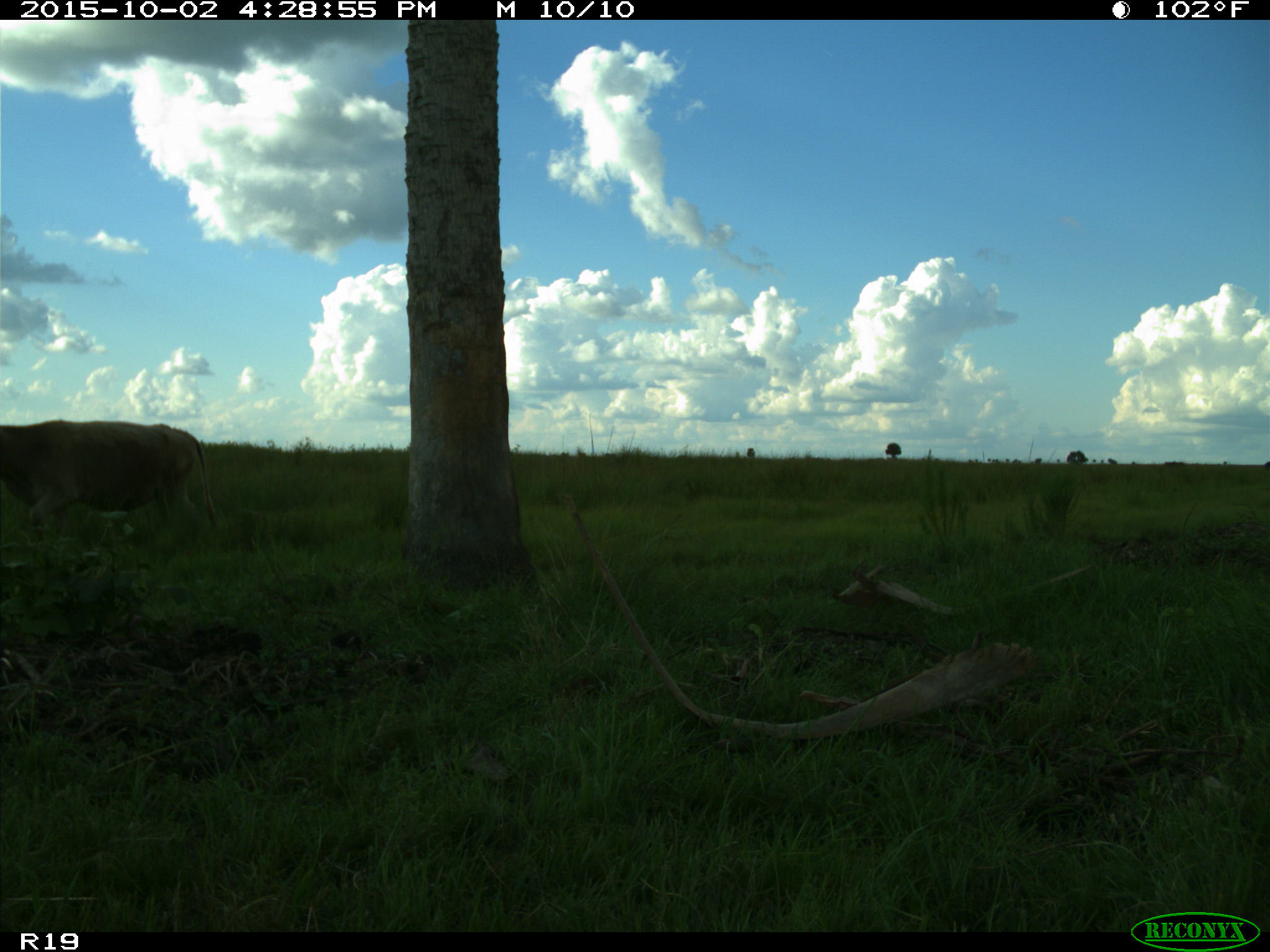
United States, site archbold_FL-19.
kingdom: Animalia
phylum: Chordata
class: Mammalia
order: Artiodactyla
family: Bovidae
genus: Bos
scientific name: Bos taurus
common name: domestic cow